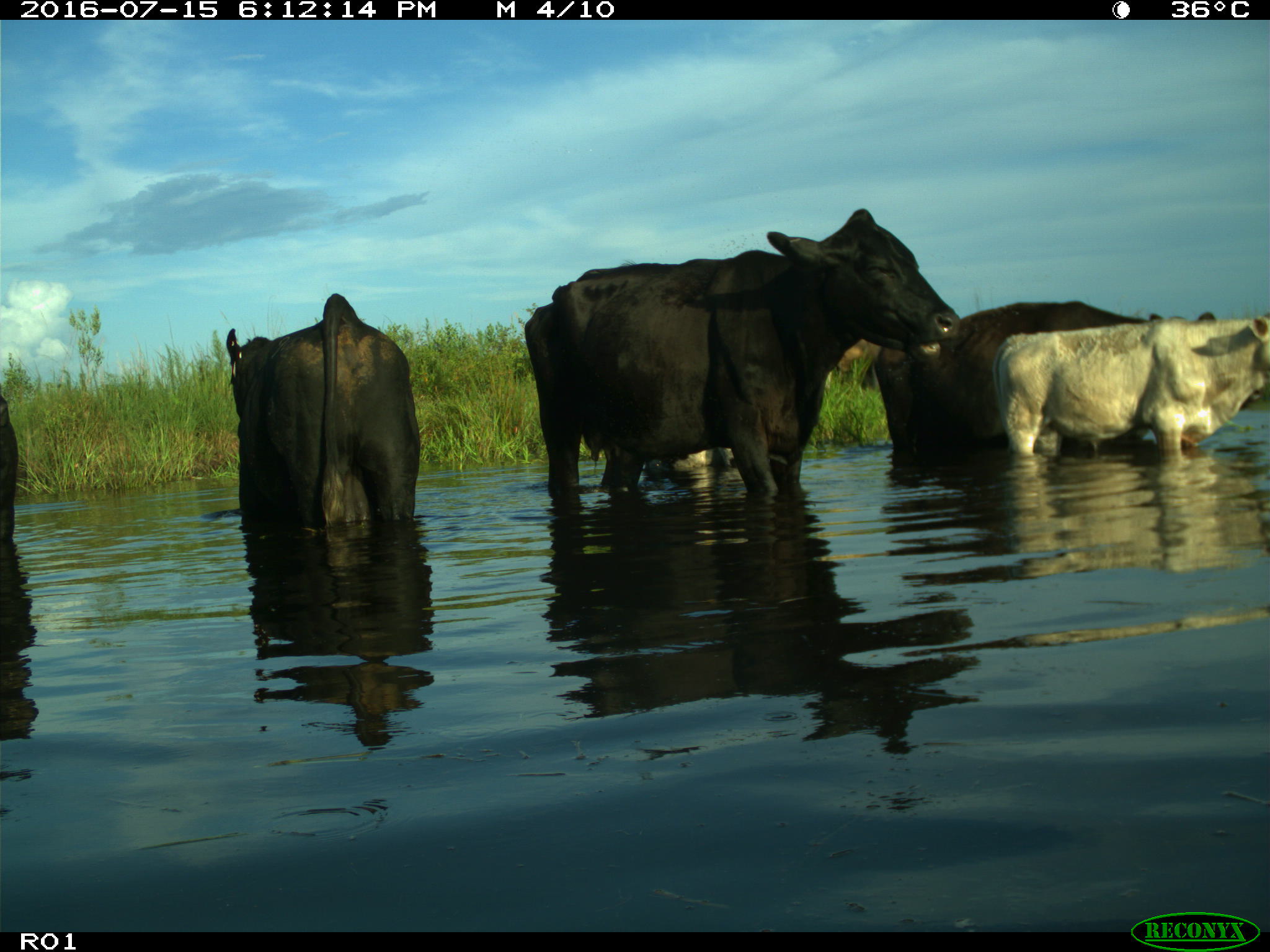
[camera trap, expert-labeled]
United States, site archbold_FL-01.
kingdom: Animalia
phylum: Chordata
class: Mammalia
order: Artiodactyla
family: Bovidae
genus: Bos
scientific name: Bos taurus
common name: domestic cow